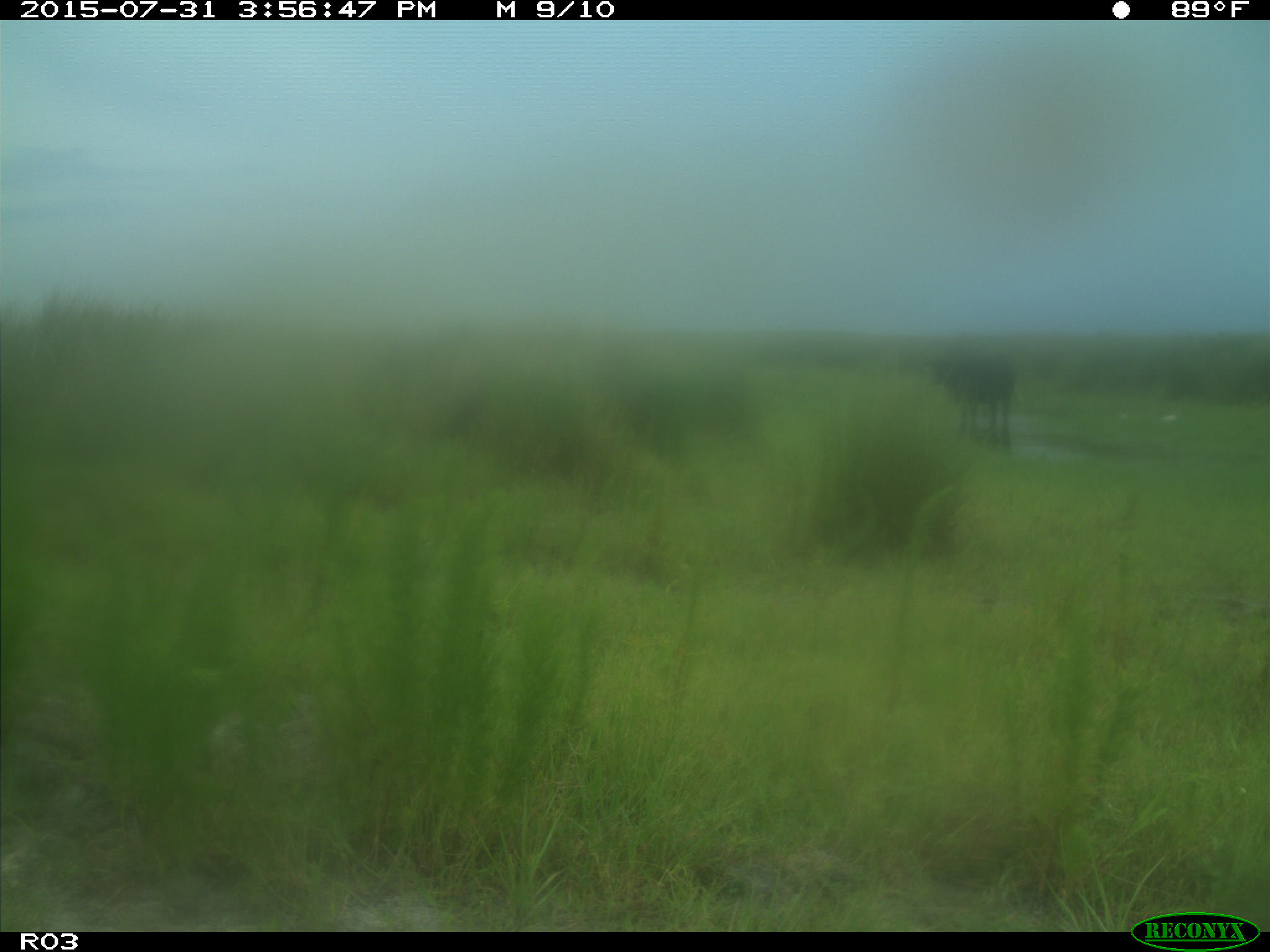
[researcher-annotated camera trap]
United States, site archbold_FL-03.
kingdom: Animalia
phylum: Chordata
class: Mammalia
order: Artiodactyla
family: Bovidae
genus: Bos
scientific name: Bos taurus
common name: domestic cow